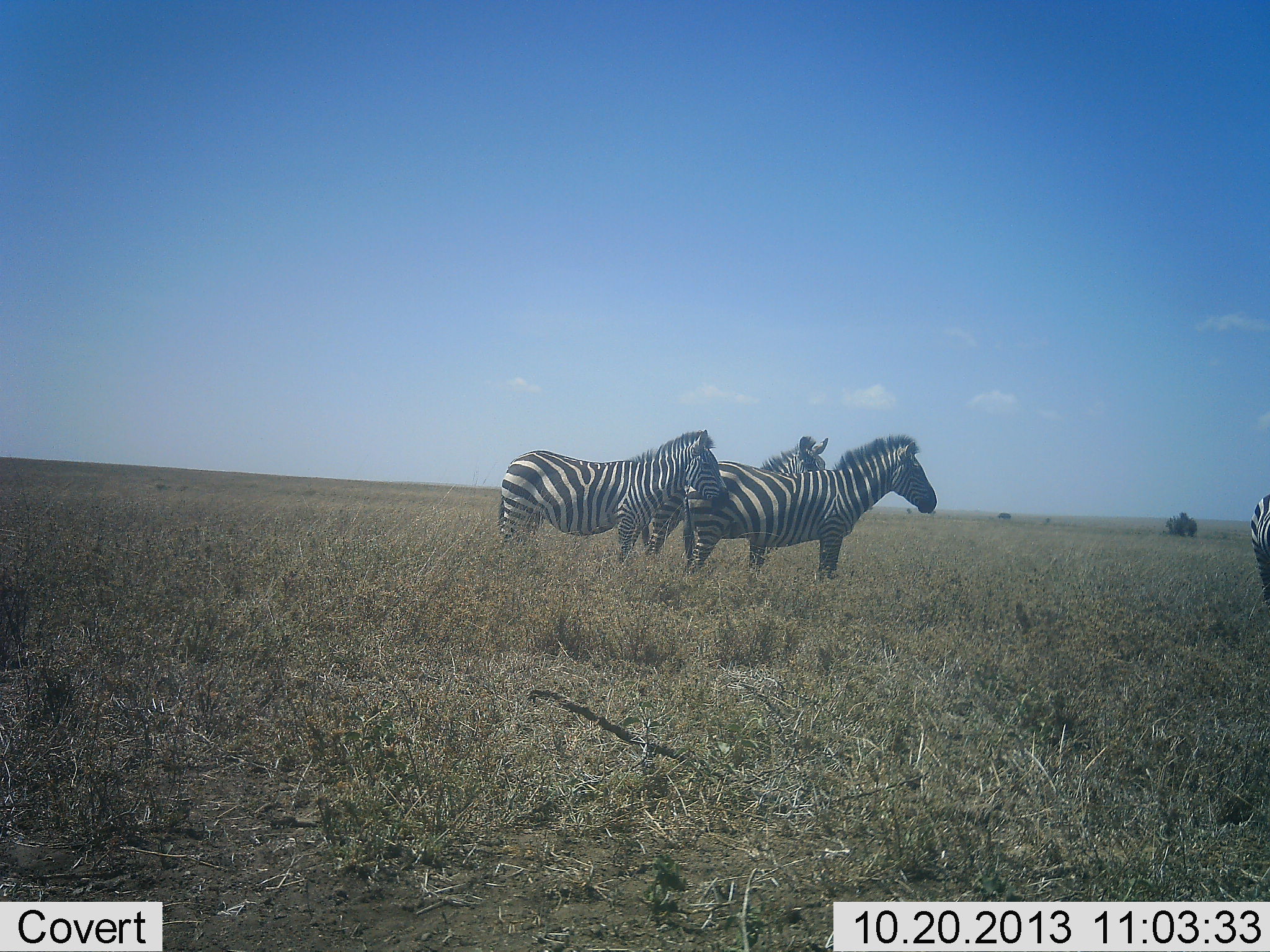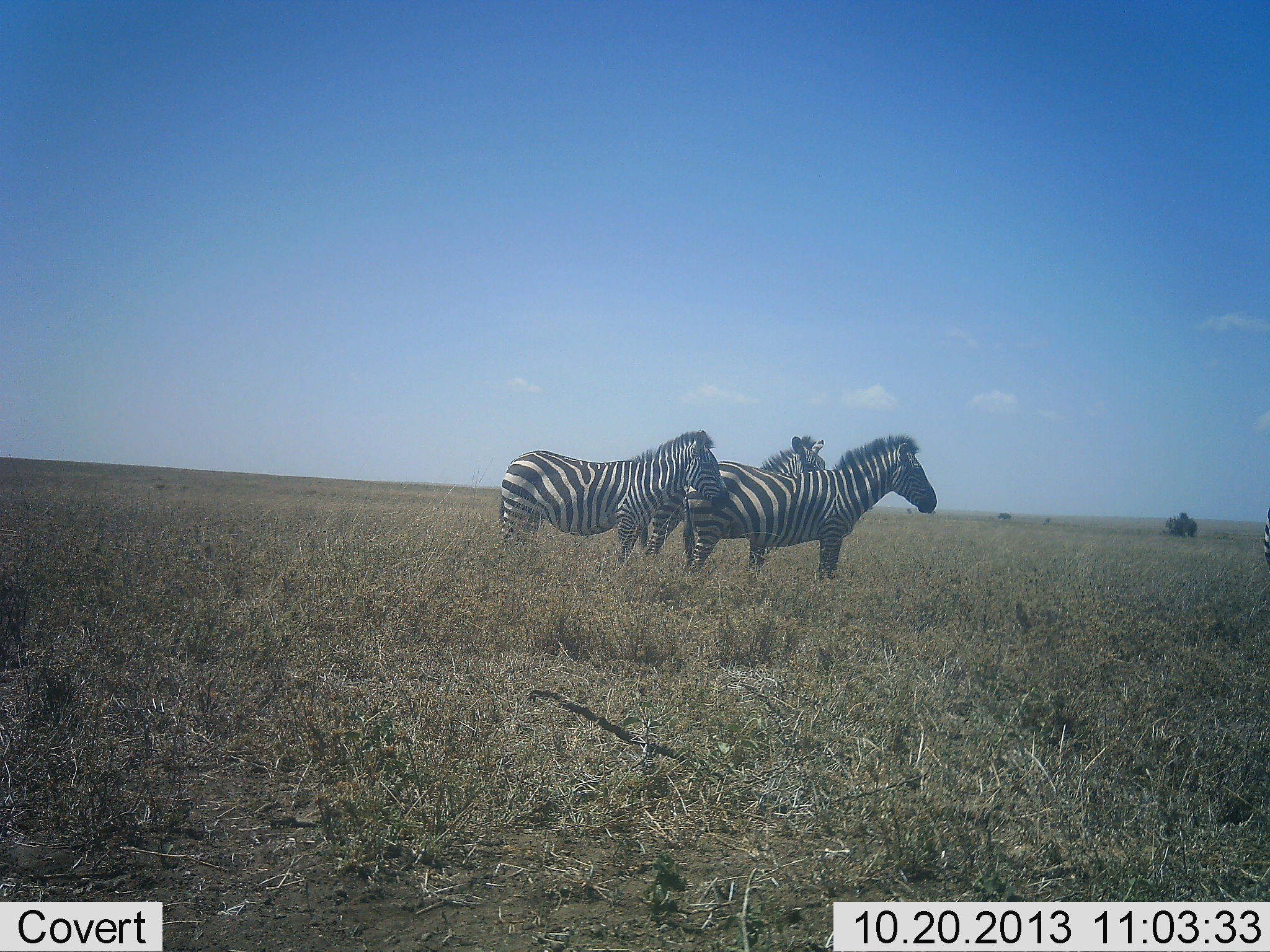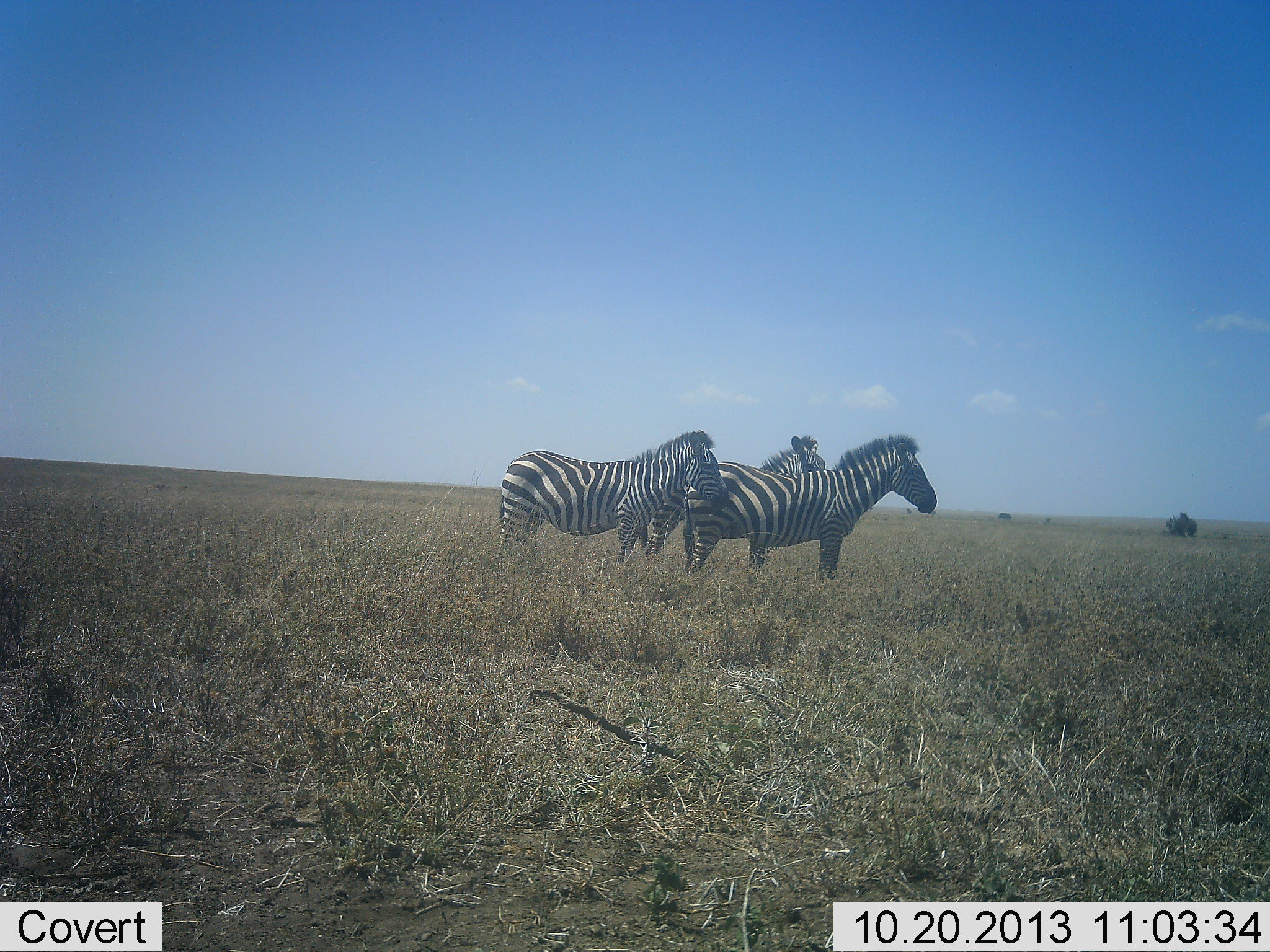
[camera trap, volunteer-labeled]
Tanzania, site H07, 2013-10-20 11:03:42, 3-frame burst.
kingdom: Animalia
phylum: Chordata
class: Mammalia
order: Perissodactyla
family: Equidae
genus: Equus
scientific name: Equus quagga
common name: plains zebra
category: zebra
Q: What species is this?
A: Zebra (plains zebra) (Equus quagga).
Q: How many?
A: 4.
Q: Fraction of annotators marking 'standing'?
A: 100%.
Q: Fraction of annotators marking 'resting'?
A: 0%.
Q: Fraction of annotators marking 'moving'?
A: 30%.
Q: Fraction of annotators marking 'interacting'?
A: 10%.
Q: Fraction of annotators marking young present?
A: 0%.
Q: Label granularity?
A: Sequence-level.